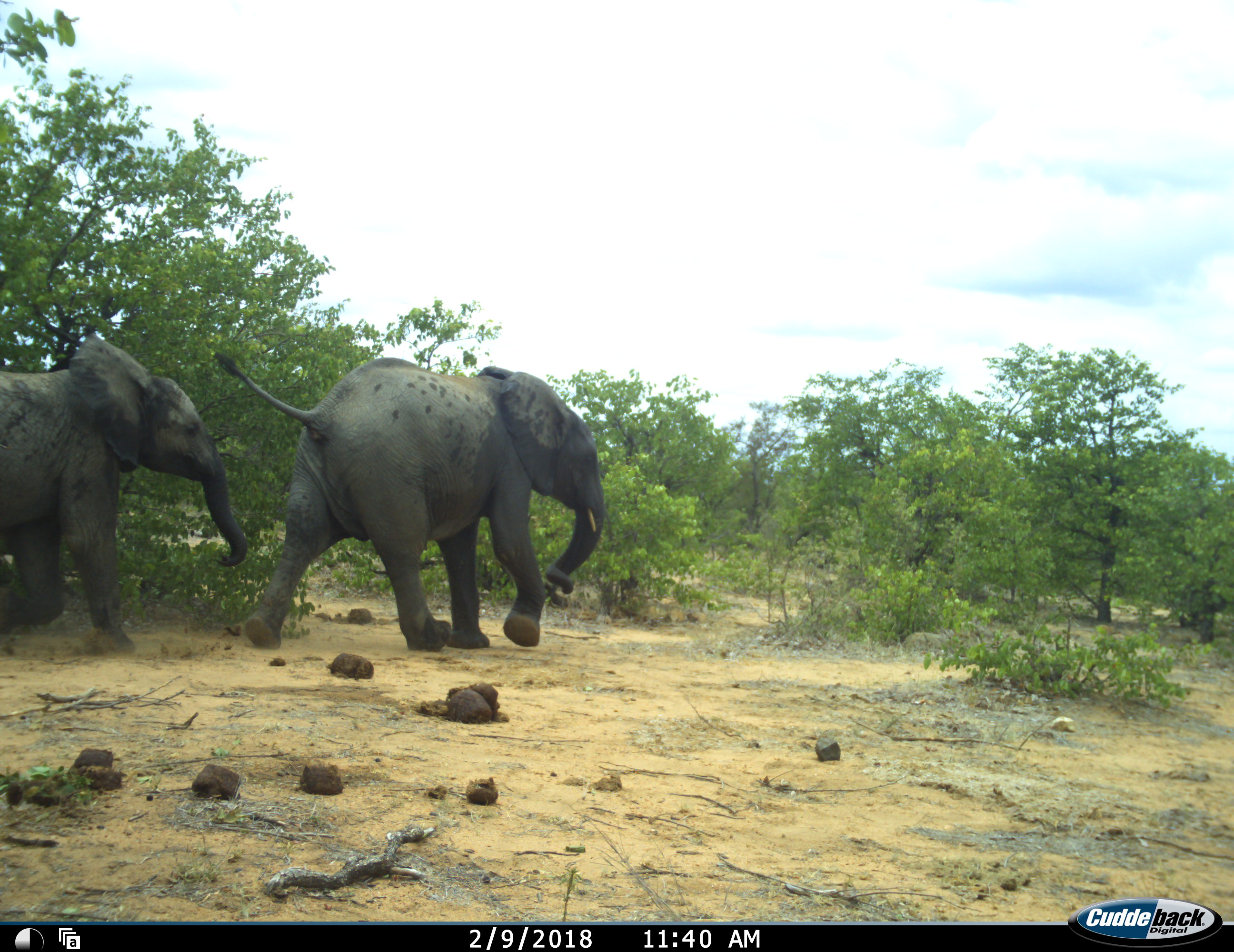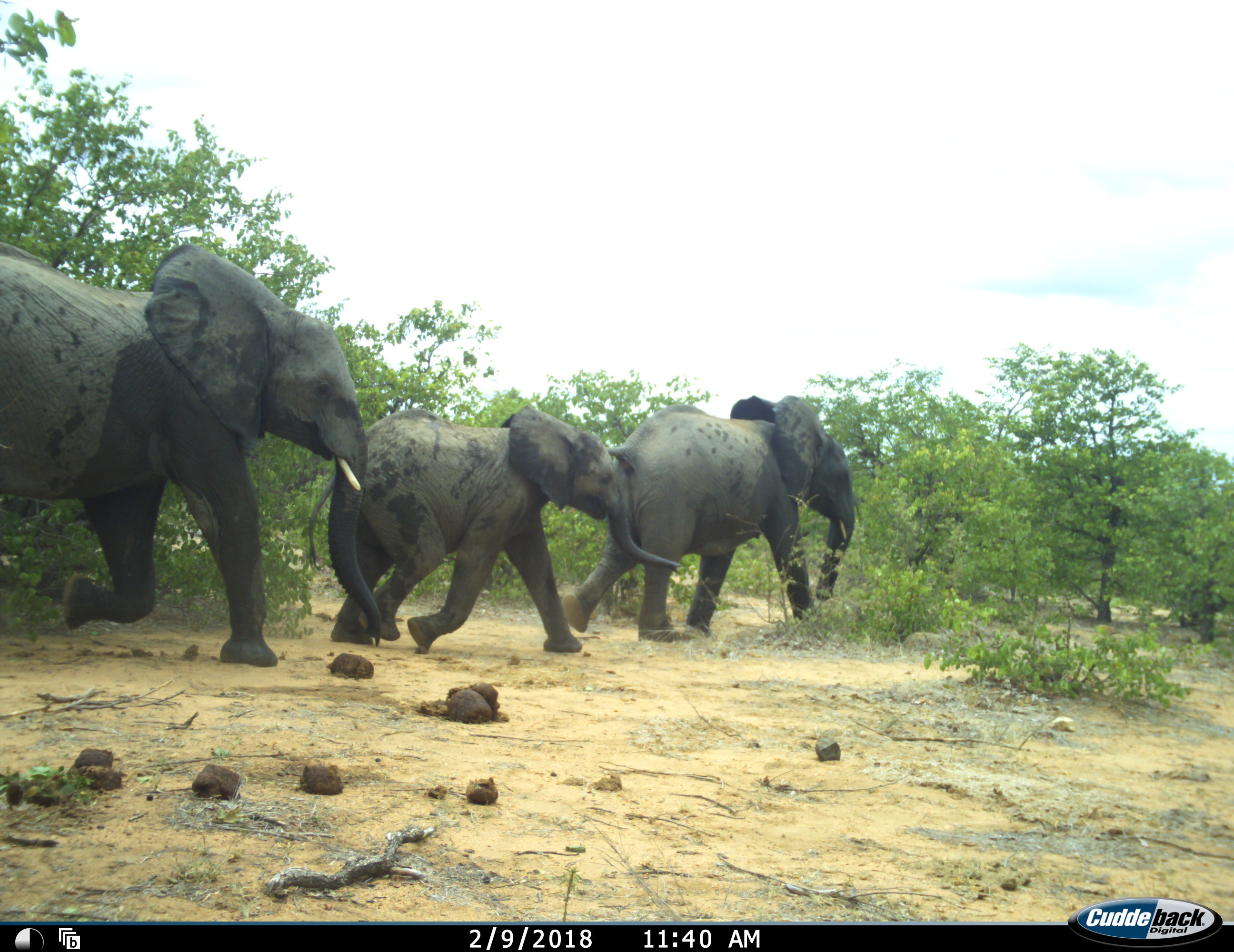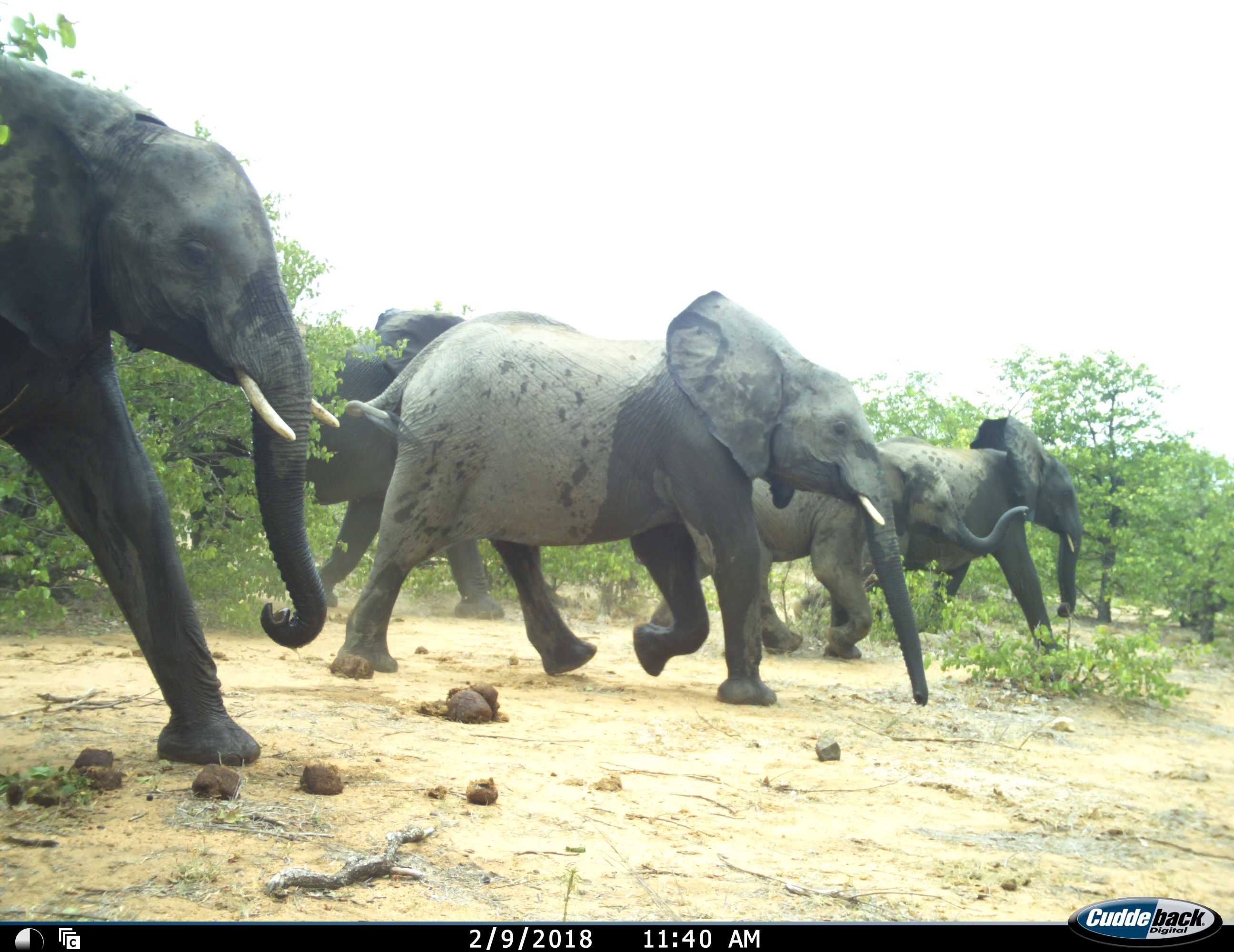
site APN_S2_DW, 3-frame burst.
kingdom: Animalia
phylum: Chordata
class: Mammalia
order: Proboscidea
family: Elephantidae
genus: Loxodonta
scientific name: Loxodonta africana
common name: african bush elephant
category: elephant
Elephant (african bush elephant) (Loxodonta africana), count 5. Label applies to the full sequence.